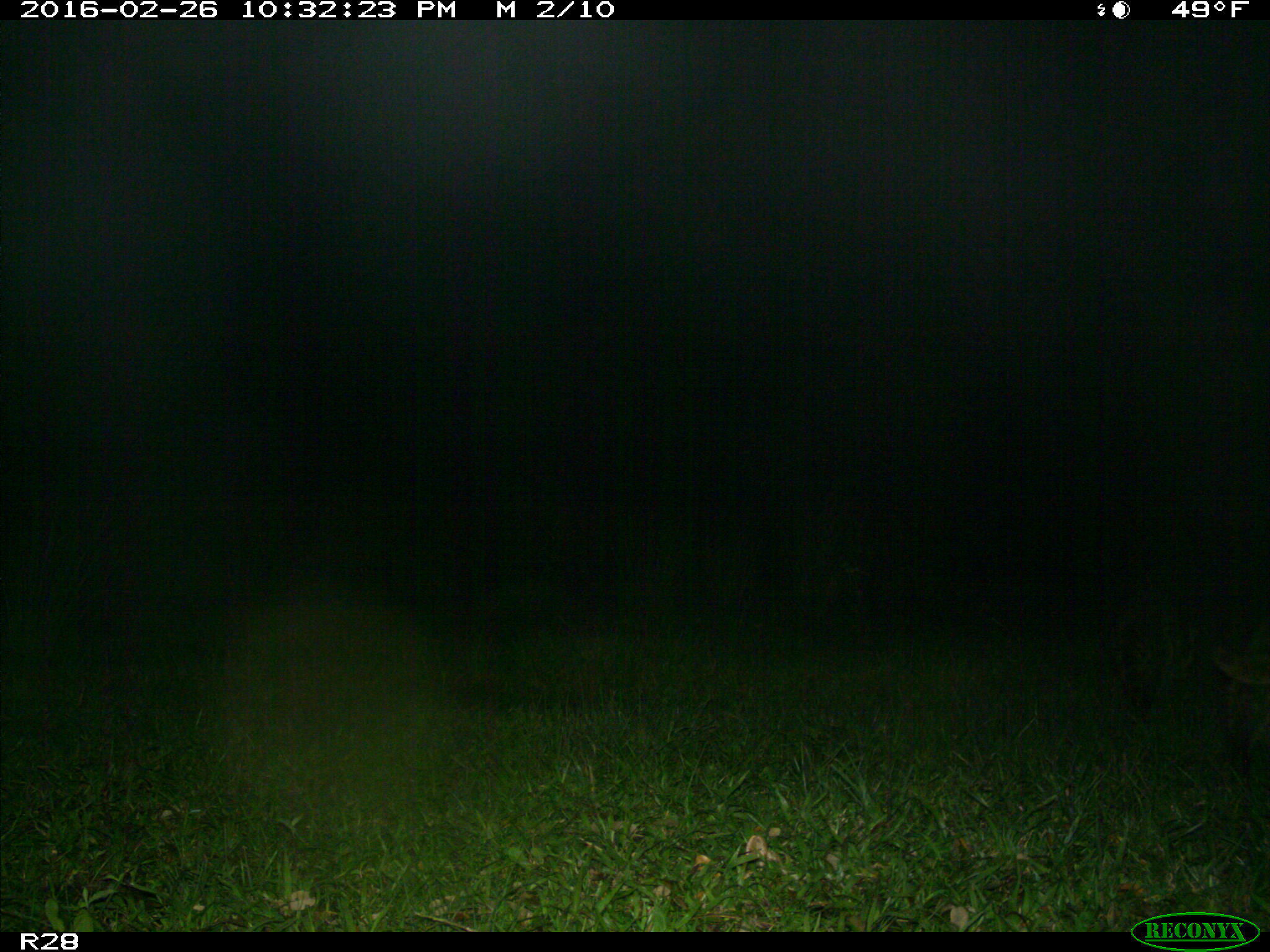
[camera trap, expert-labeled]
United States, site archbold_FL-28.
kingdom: Animalia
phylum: Chordata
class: Mammalia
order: Carnivora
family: Procyonidae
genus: Procyon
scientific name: Procyon lotor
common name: common raccoon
Procyon lotor (common raccoon).